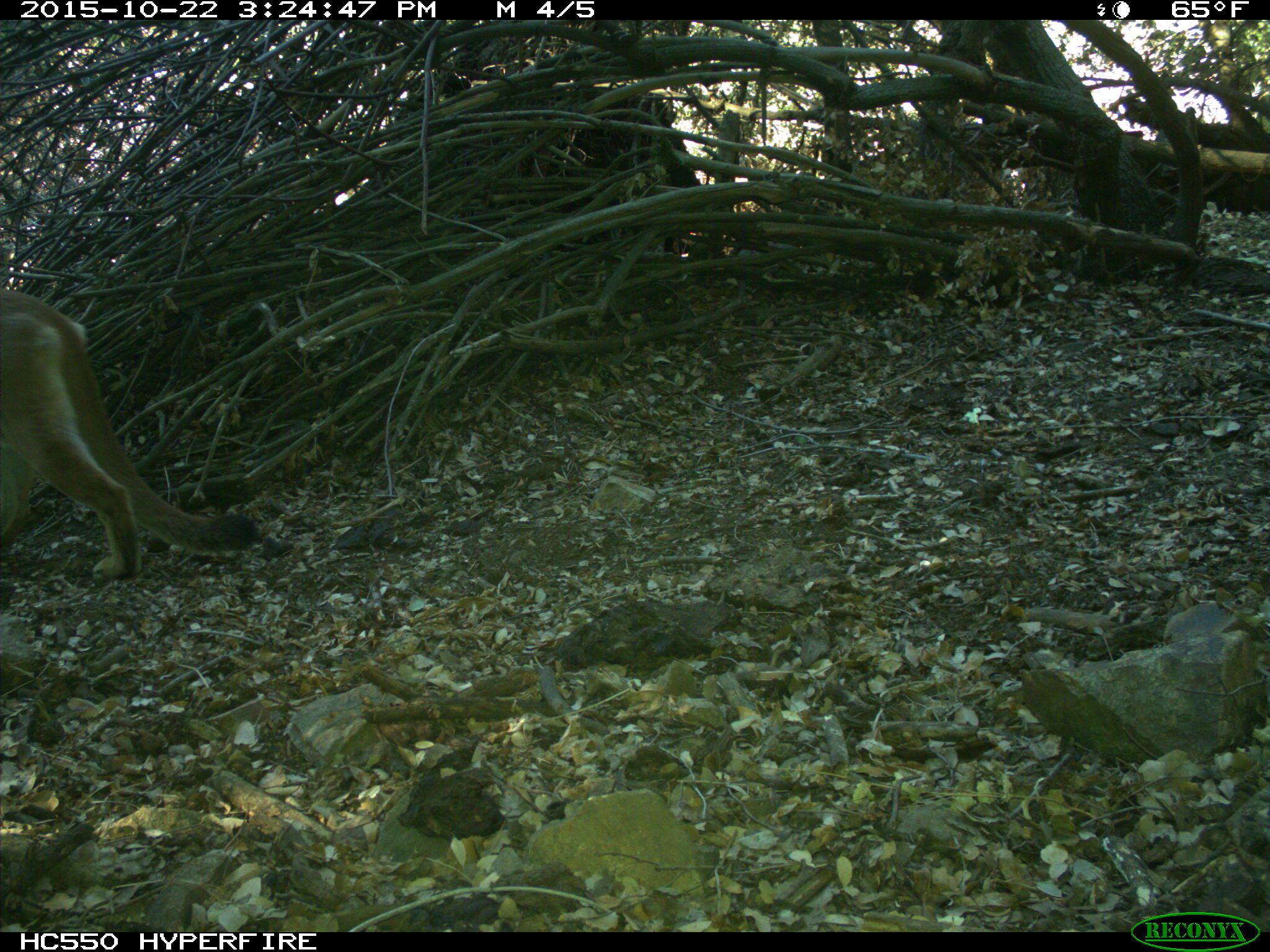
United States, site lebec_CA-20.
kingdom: Animalia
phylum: Chordata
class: Mammalia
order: Carnivora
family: Felidae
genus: Puma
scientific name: Puma concolor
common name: mountain lion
Puma concolor (mountain lion).